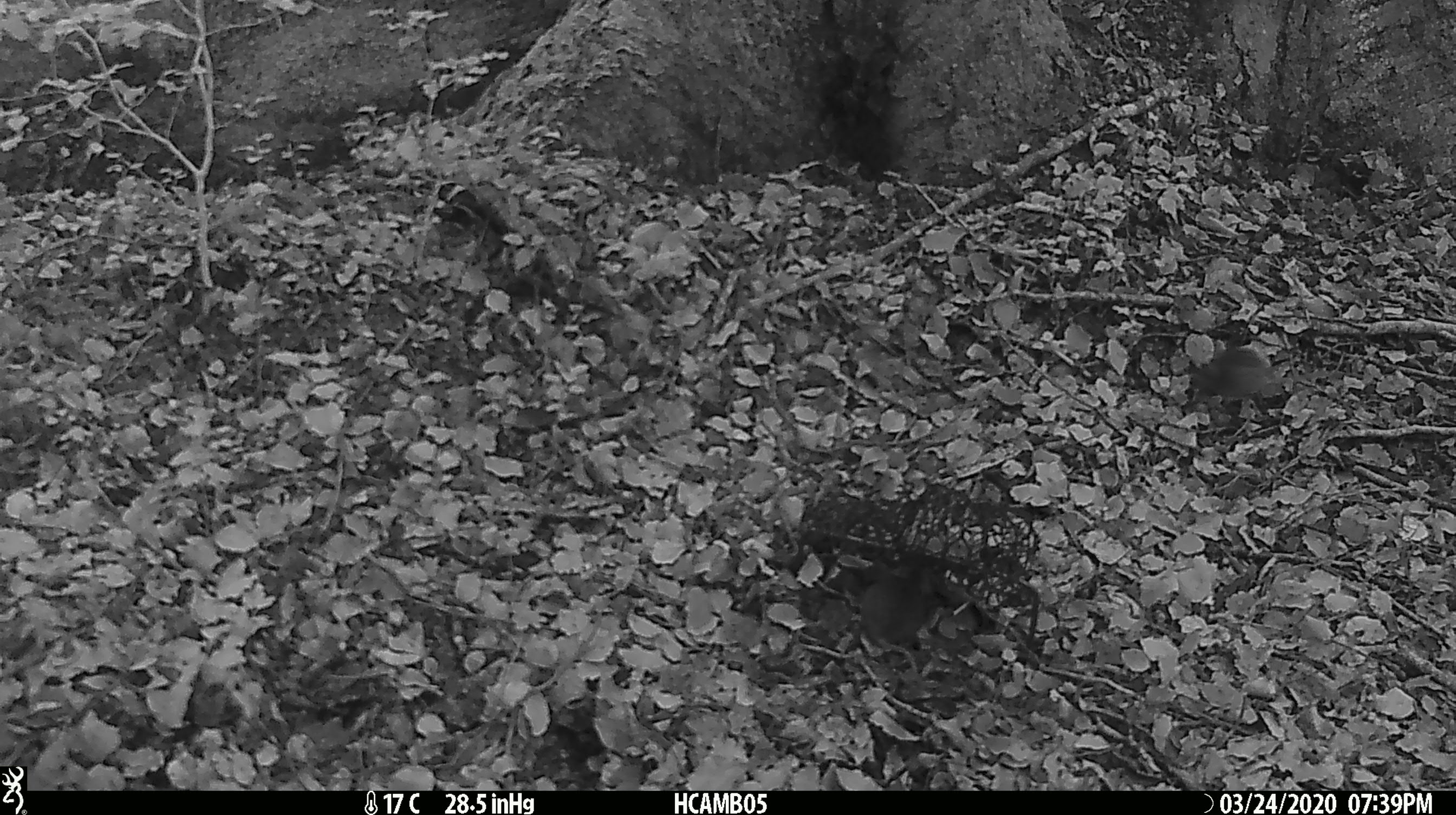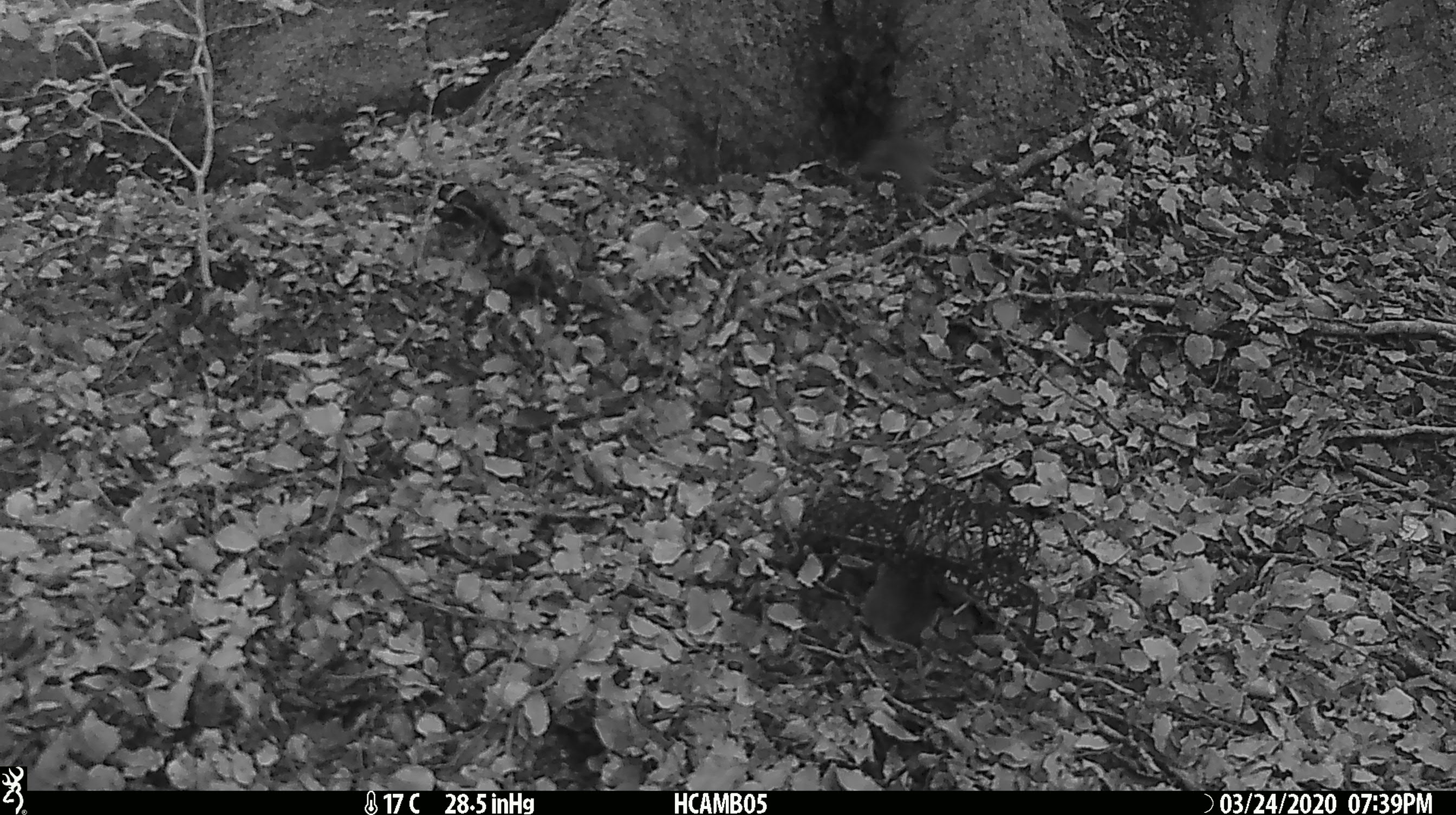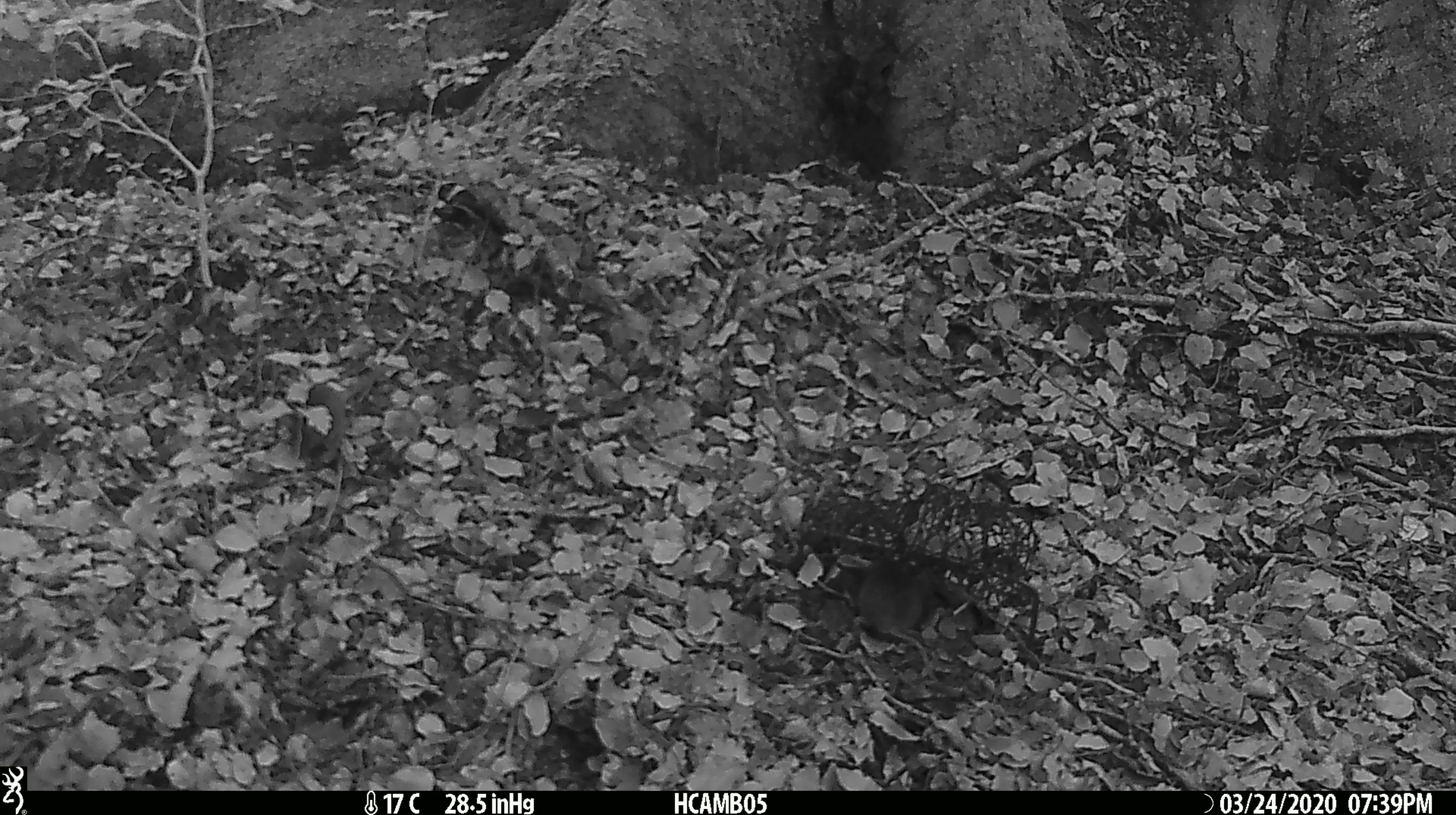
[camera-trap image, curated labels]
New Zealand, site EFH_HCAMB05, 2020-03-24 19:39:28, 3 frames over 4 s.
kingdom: Animalia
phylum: Chordata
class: Mammalia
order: Rodentia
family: Muridae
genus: Mus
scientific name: Mus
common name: mouse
Mouse (Mus).